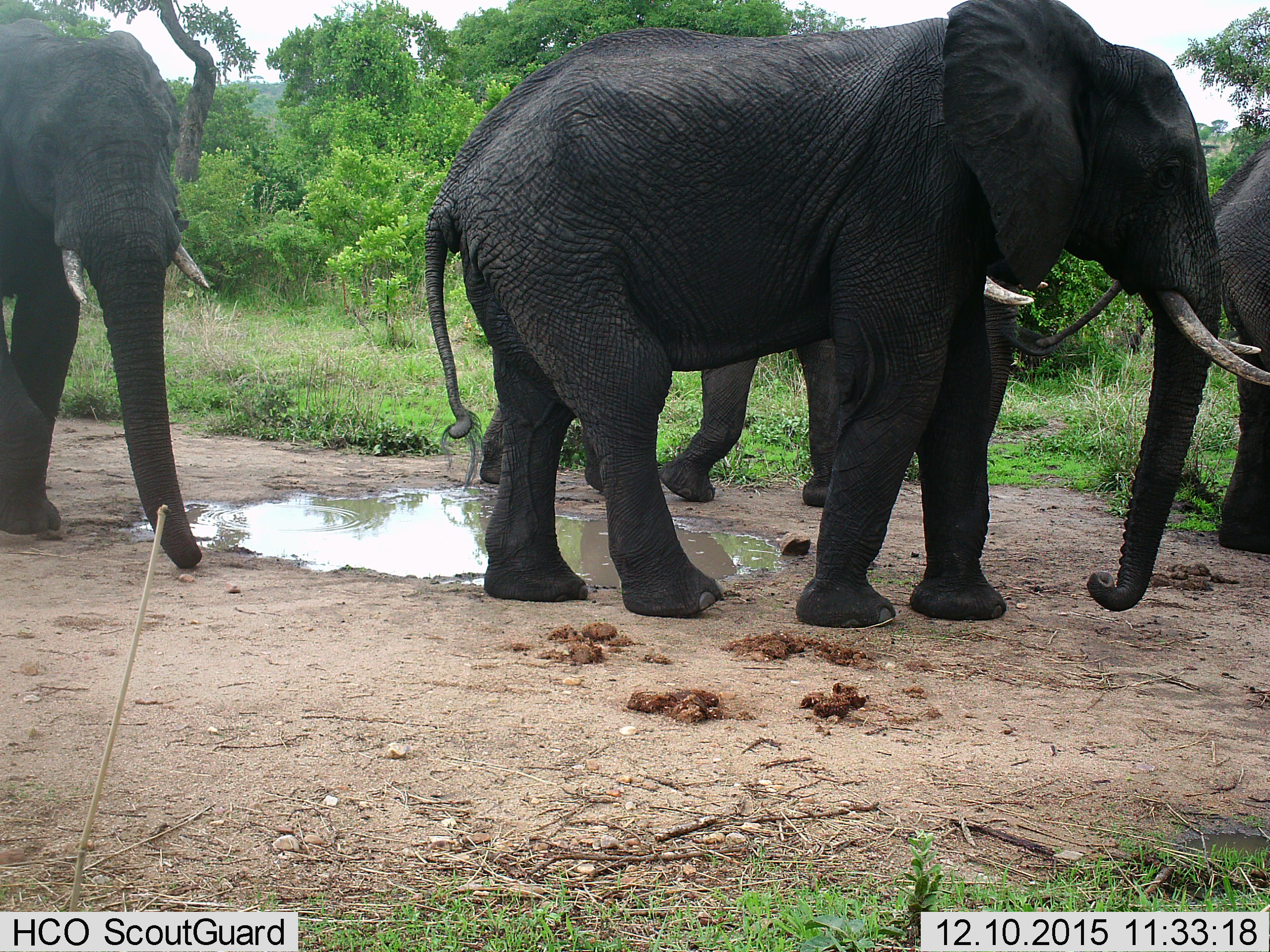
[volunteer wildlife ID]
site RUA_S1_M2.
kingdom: Animalia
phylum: Chordata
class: Mammalia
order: Proboscidea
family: Elephantidae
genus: Loxodonta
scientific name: Loxodonta africana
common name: african bush elephant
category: elephant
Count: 4.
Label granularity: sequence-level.